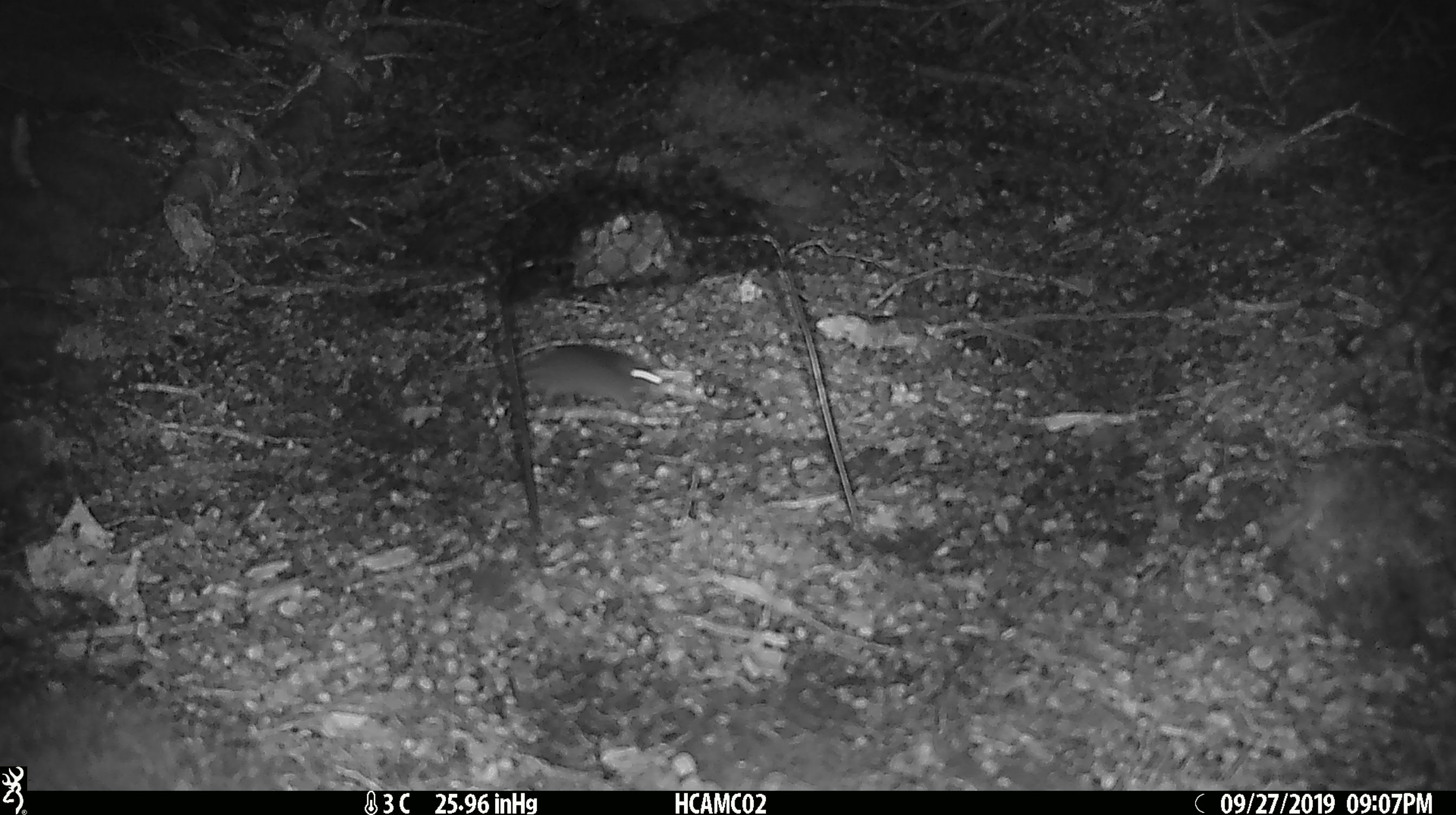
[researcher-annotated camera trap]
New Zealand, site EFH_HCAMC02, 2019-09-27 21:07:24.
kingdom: Animalia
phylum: Chordata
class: Mammalia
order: Rodentia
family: Muridae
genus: Mus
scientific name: Mus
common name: mouse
Mouse (Mus).